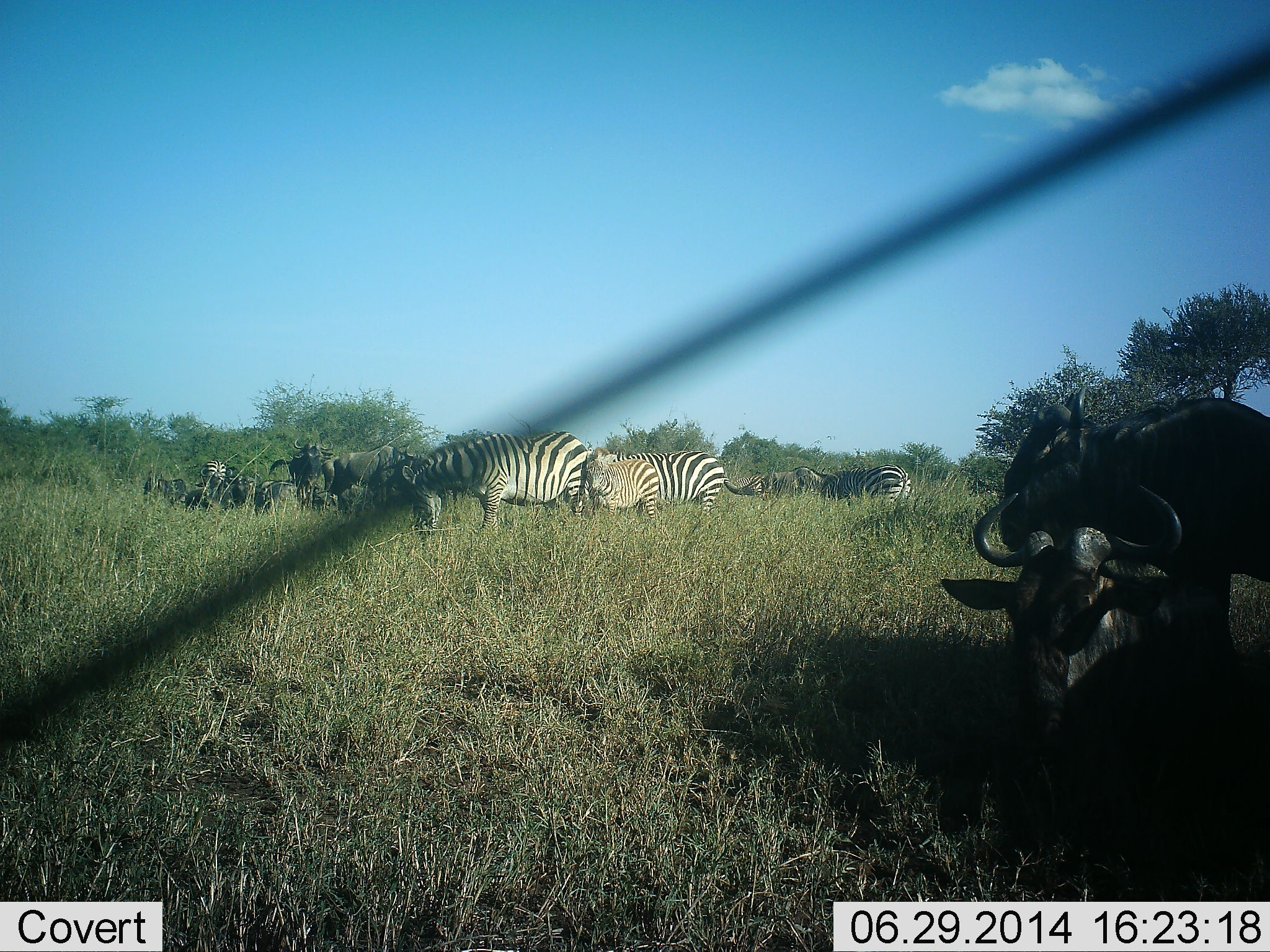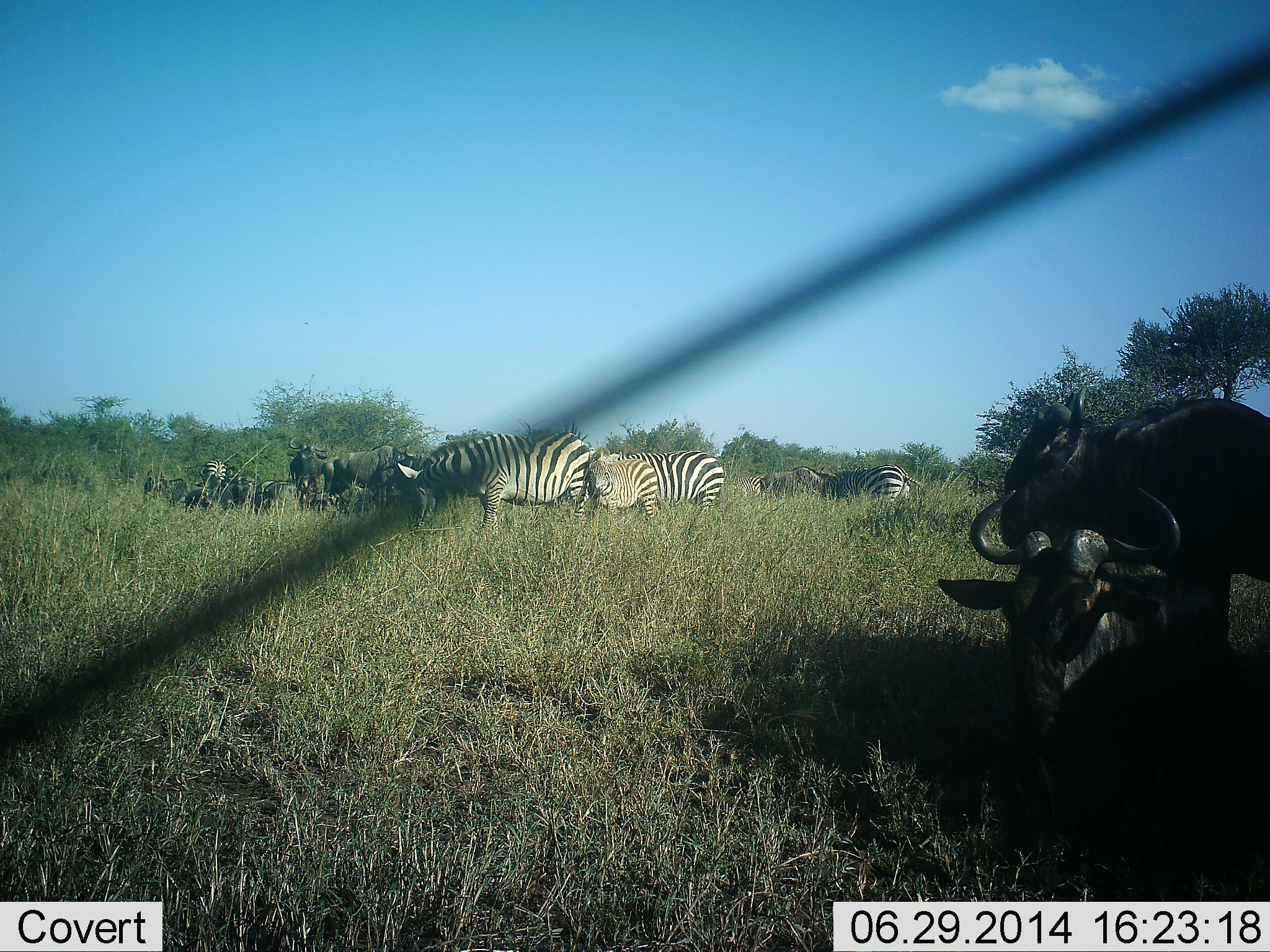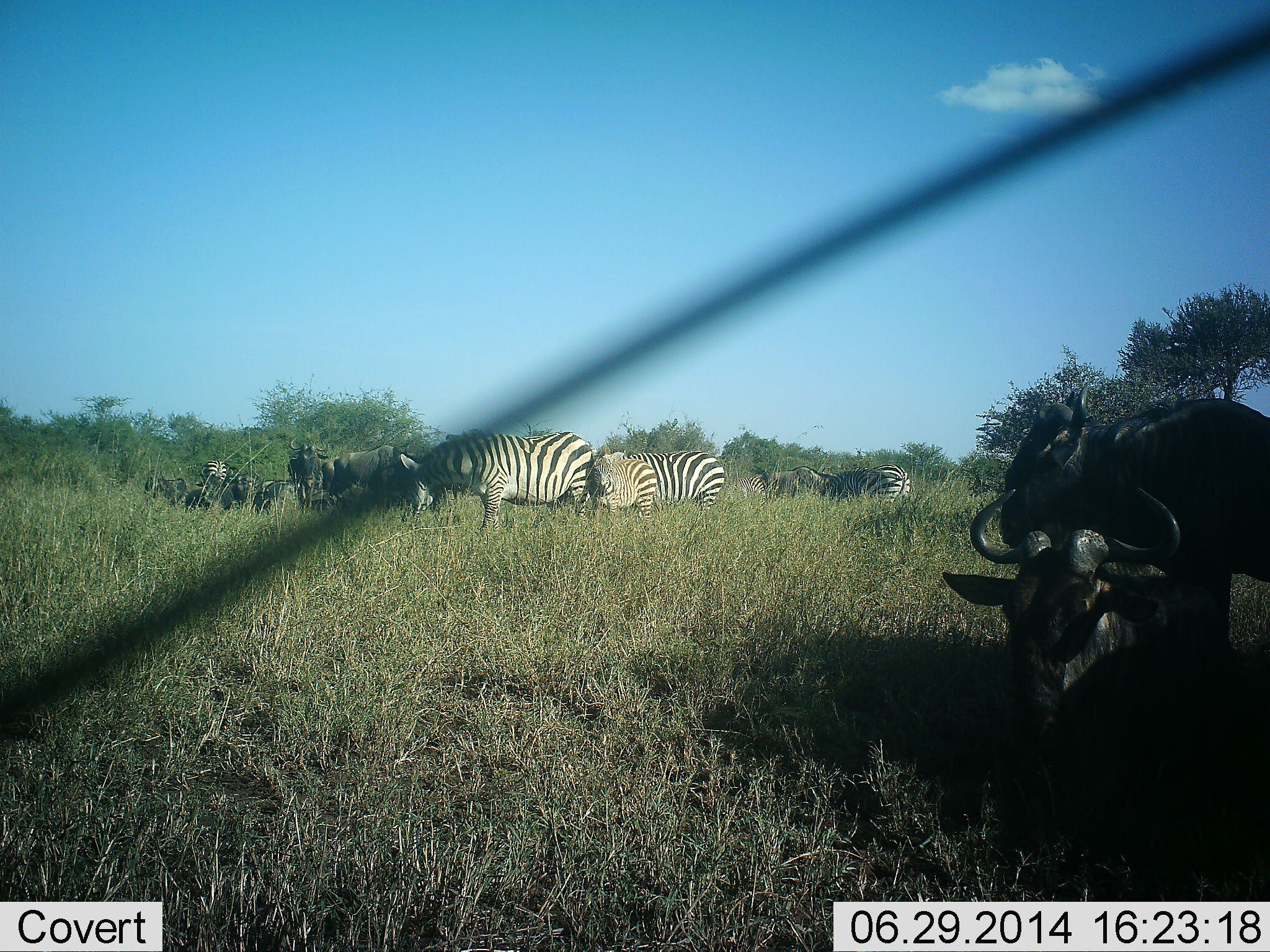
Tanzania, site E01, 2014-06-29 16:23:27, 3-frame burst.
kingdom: Animalia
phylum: Chordata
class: Mammalia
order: Artiodactyla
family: Bovidae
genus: Connochaetes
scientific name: Connochaetes taurinus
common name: blue wildebeest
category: wildebeest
Wildebeest (blue wildebeest) (Connochaetes taurinus), count 10. Behavior (volunteer vote fractions): standing 83%, resting 67%, moving 8%, interacting 0%. Young present (vote fraction): 8%. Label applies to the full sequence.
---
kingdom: Animalia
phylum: Chordata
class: Mammalia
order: Perissodactyla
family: Equidae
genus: Equus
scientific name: Equus quagga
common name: plains zebra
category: zebra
Zebra (plains zebra) (Equus quagga), count 5. Behavior (volunteer vote fractions): standing 67%, resting 0%, moving 8%, interacting 17%. Young present (vote fraction): 33%. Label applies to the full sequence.